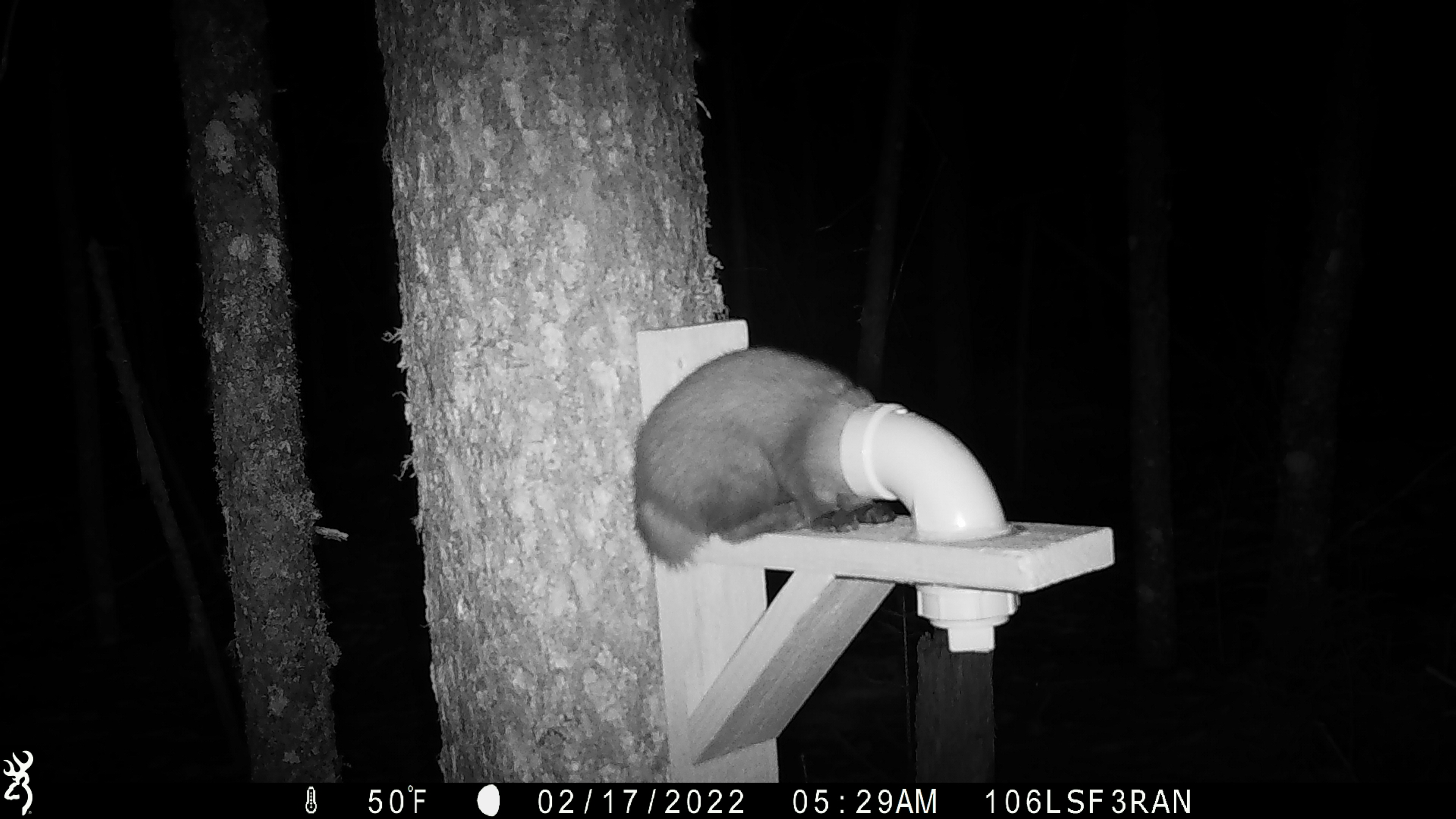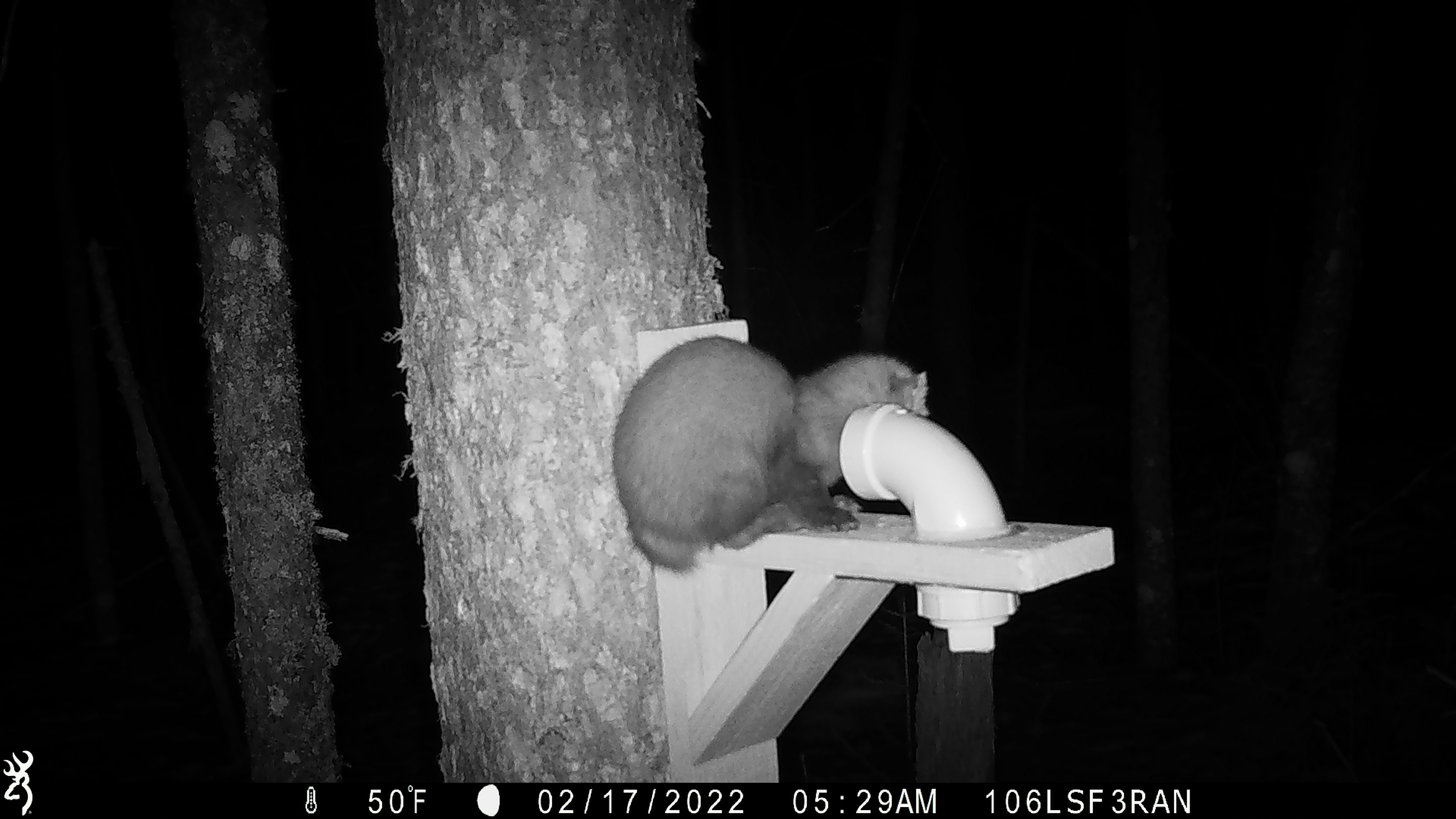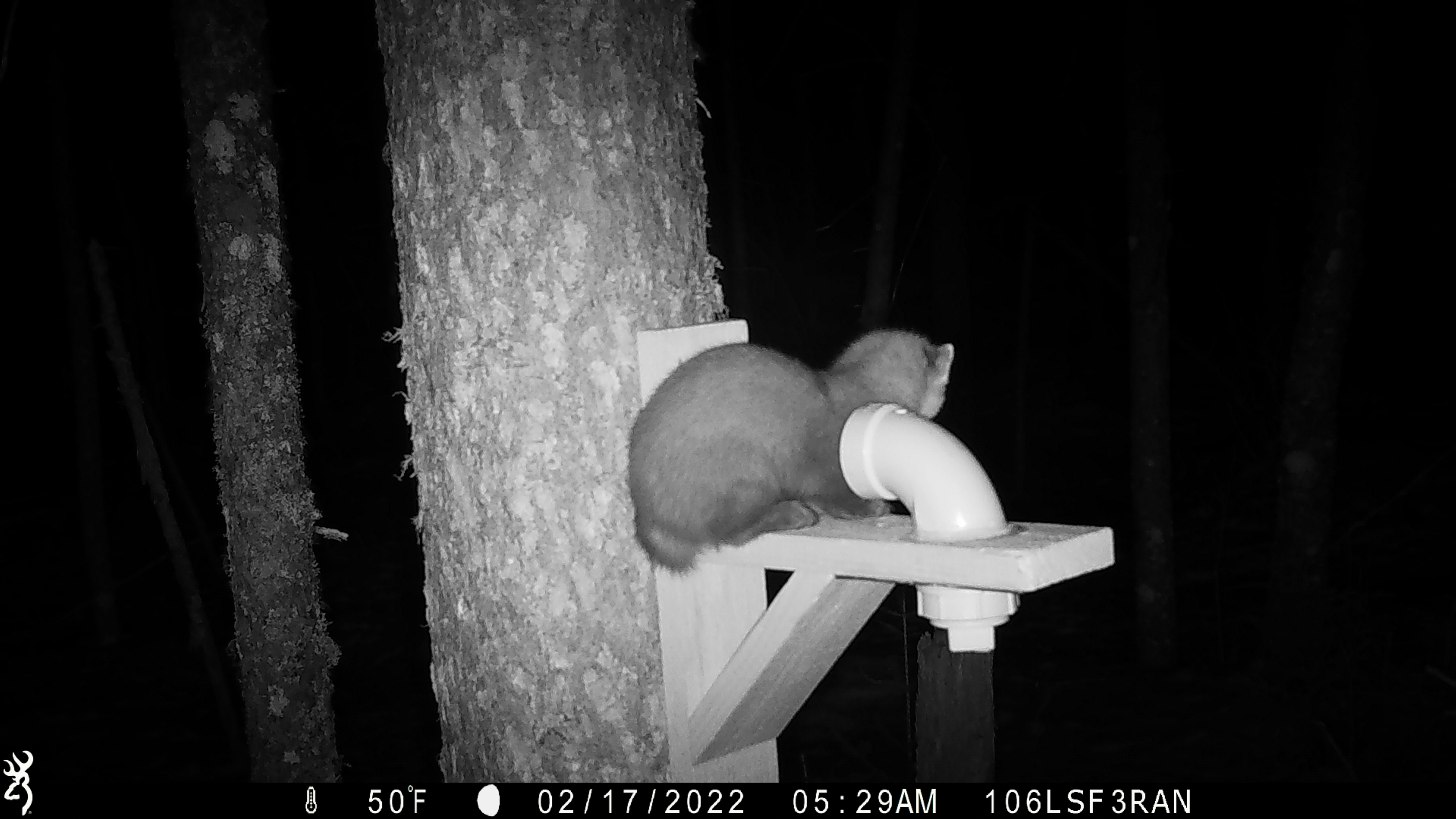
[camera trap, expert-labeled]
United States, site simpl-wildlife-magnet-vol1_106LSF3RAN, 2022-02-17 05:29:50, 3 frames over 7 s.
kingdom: Animalia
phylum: Chordata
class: Mammalia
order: Carnivora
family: Mustelidae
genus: Martes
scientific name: Martes americana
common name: american marten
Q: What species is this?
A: American marten (Martes americana).